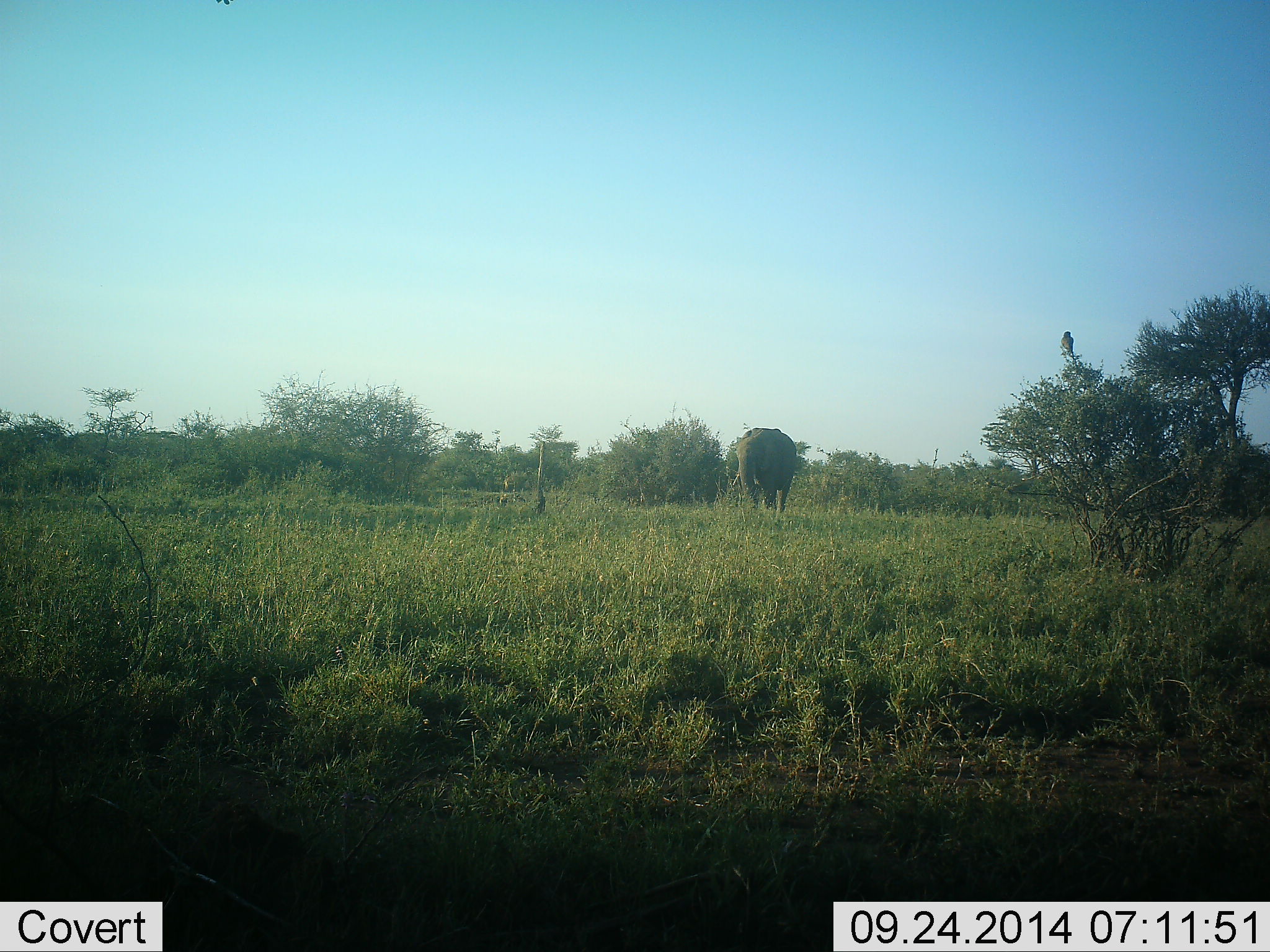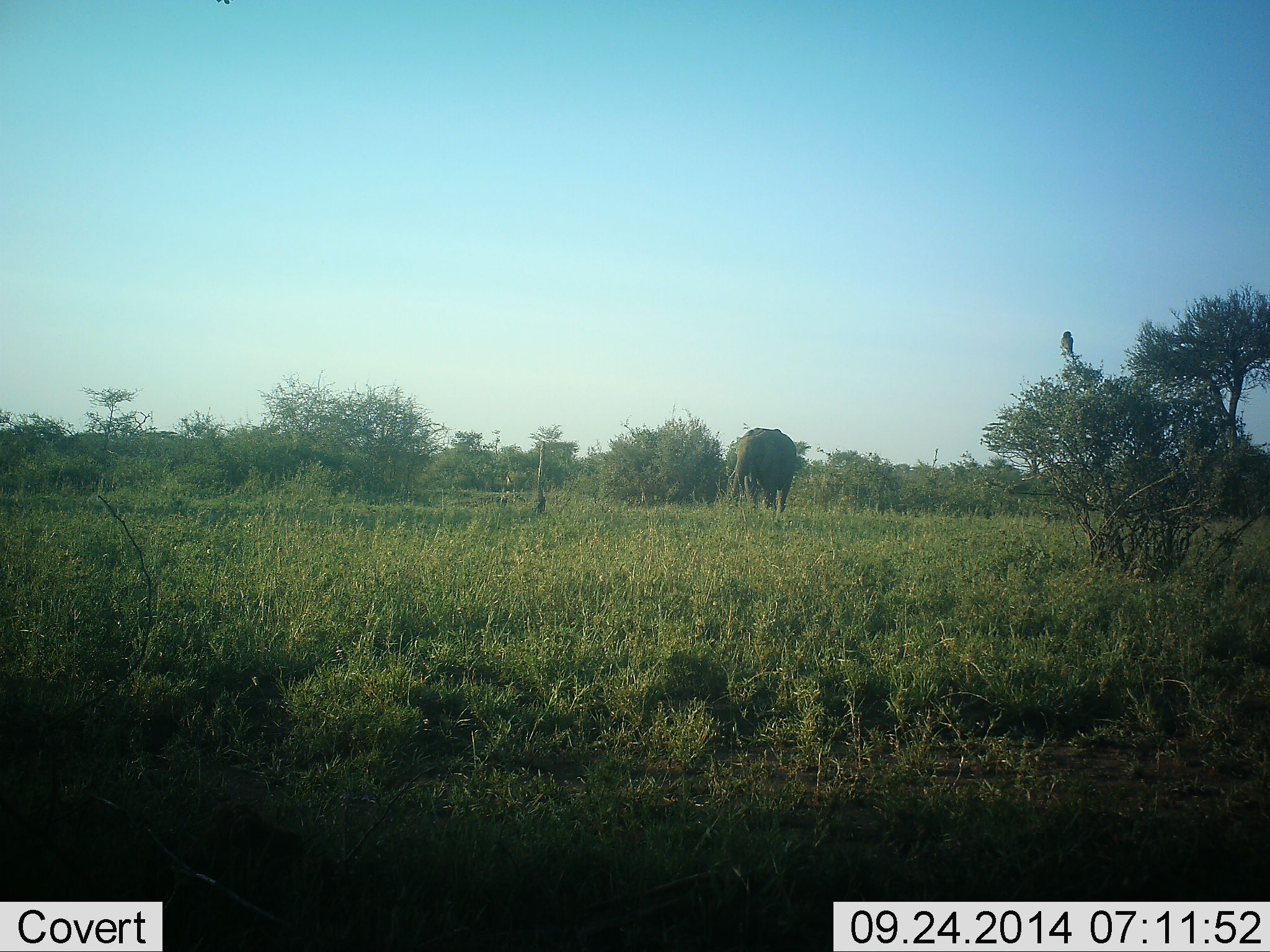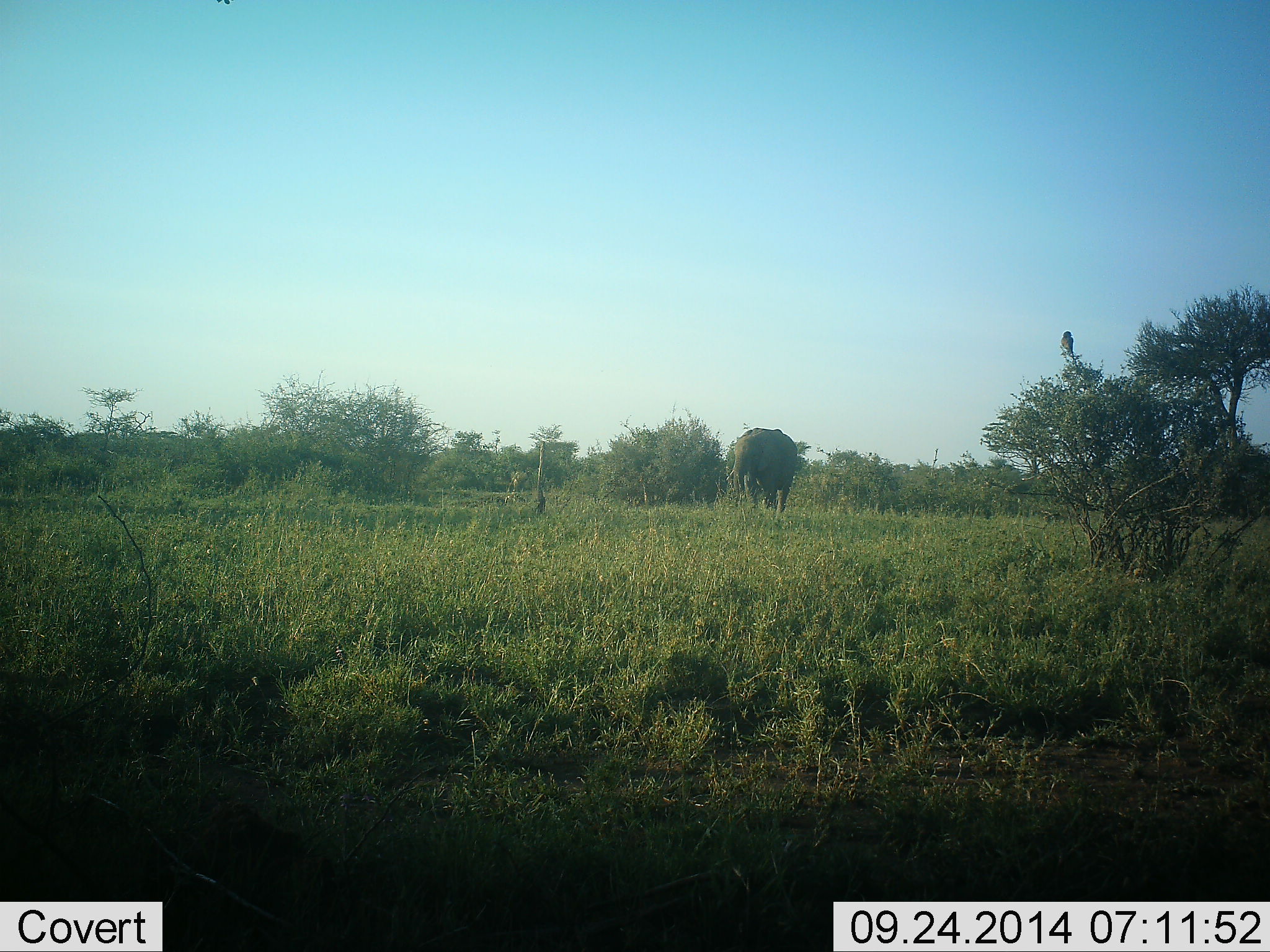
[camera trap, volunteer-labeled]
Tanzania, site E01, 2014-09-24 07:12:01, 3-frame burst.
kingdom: Animalia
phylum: Chordata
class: Mammalia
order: Proboscidea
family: Elephantidae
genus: Loxodonta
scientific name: Loxodonta africana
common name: african bush elephant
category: elephant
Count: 1.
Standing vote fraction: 73%.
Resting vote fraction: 0%.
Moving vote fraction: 0%.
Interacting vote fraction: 0%.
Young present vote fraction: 0%.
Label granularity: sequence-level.